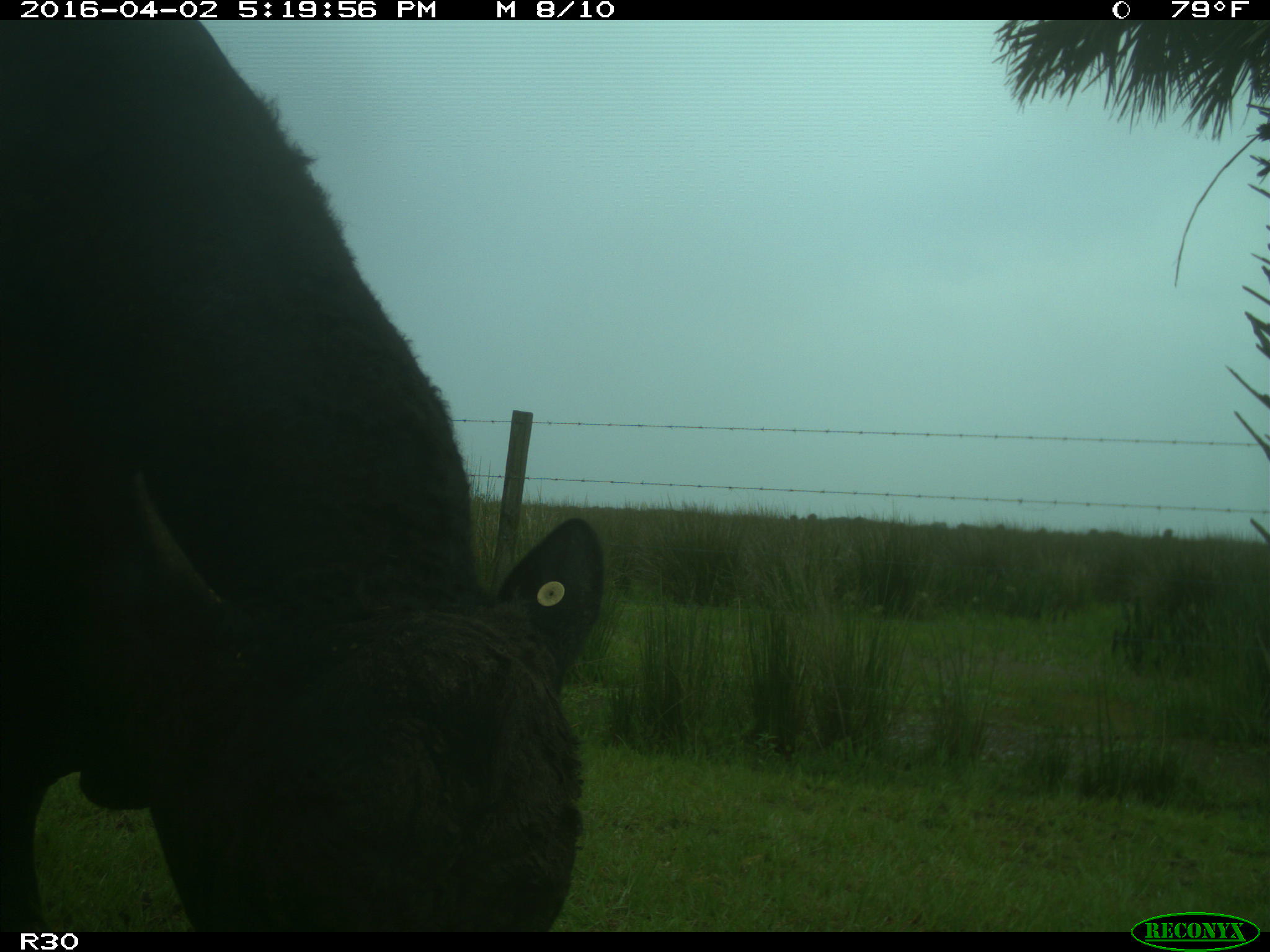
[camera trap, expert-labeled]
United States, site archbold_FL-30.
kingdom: Animalia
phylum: Chordata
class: Mammalia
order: Artiodactyla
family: Bovidae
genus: Bos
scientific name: Bos taurus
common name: domestic cow